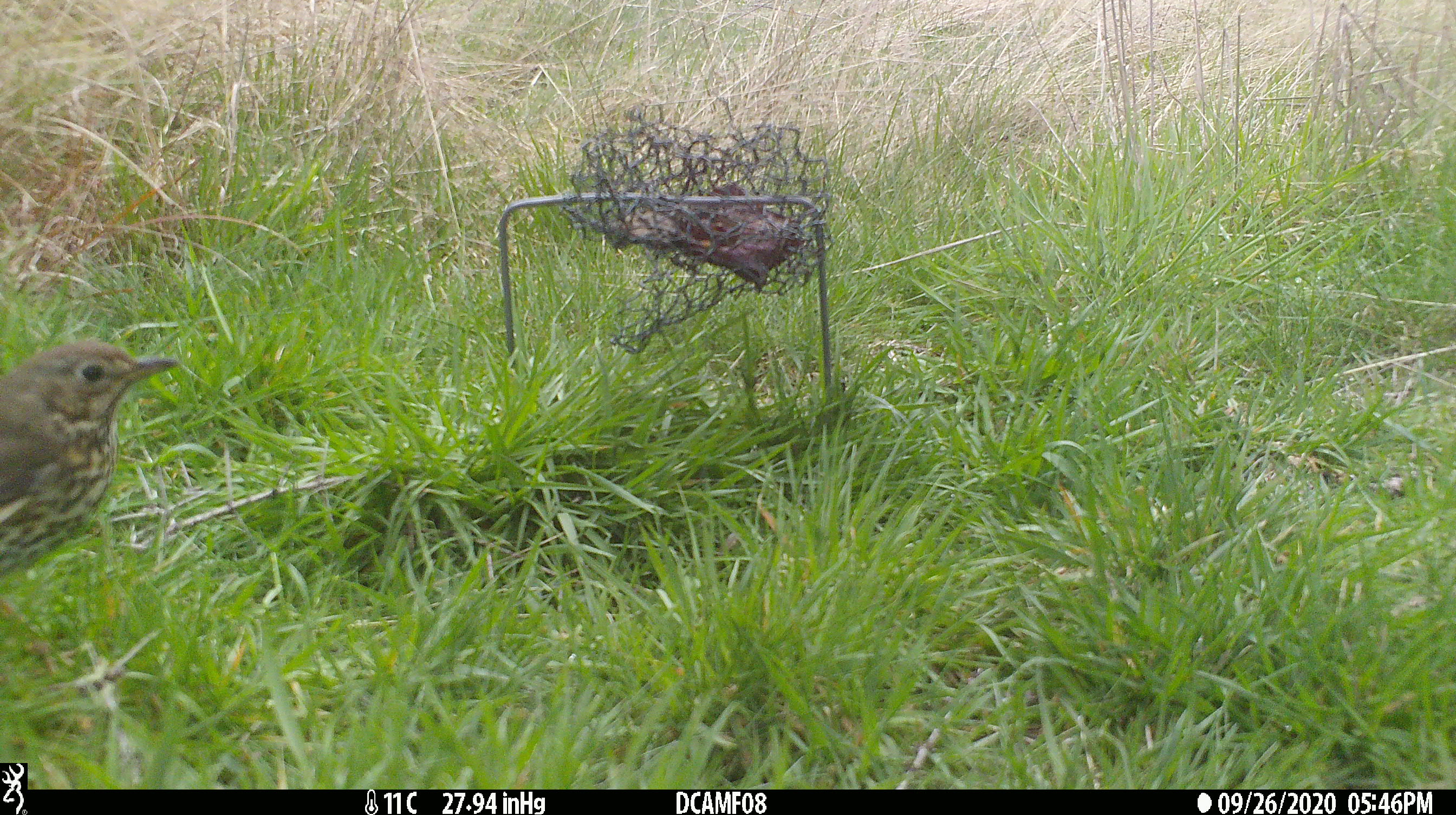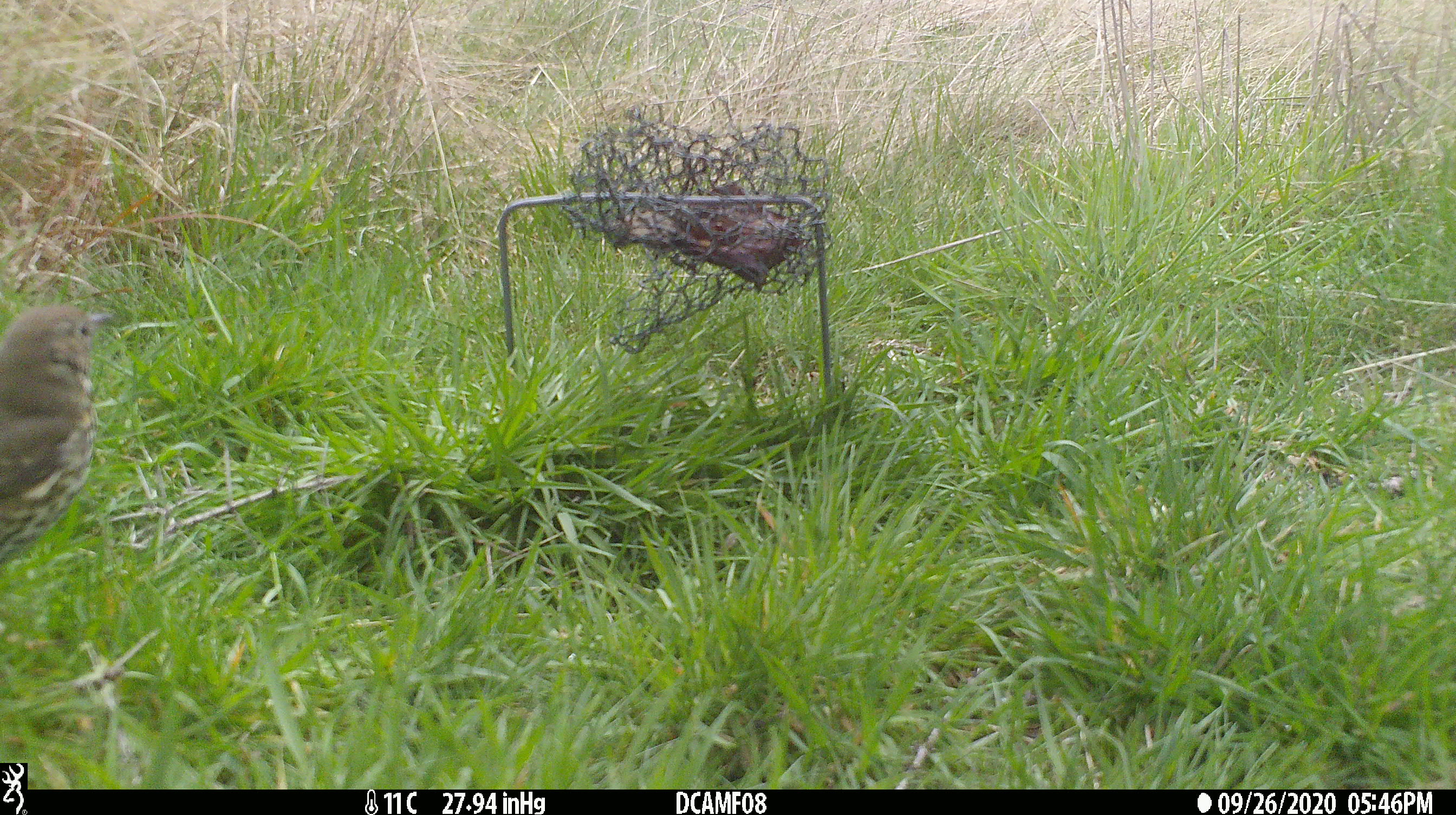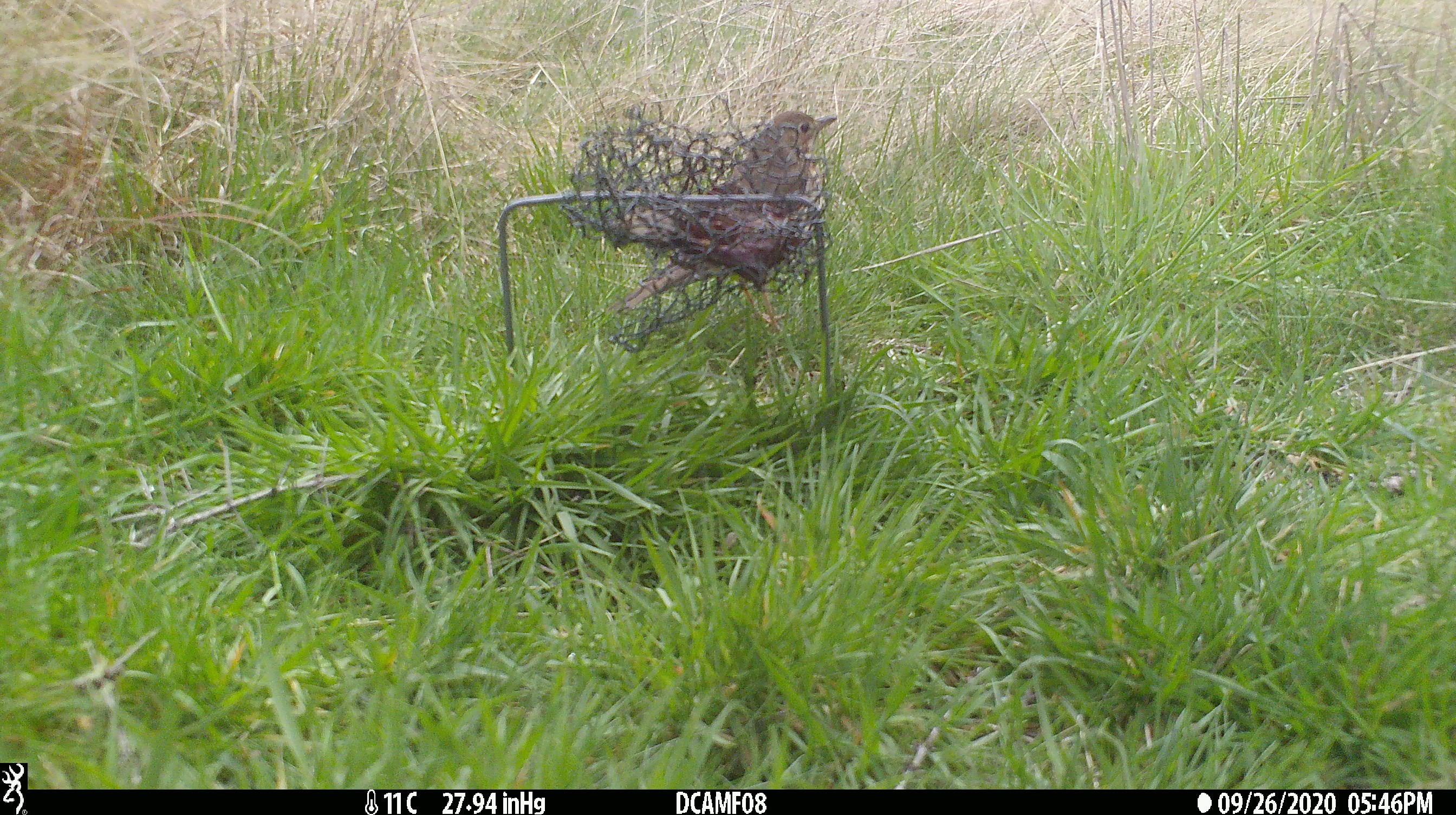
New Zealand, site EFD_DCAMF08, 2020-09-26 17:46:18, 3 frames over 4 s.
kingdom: Animalia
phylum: Chordata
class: Aves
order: Passeriformes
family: Turdidae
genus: Turdus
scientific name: Turdus philomelos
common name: song thrush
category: thrush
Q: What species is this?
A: Thrush (song thrush) (Turdus philomelos).